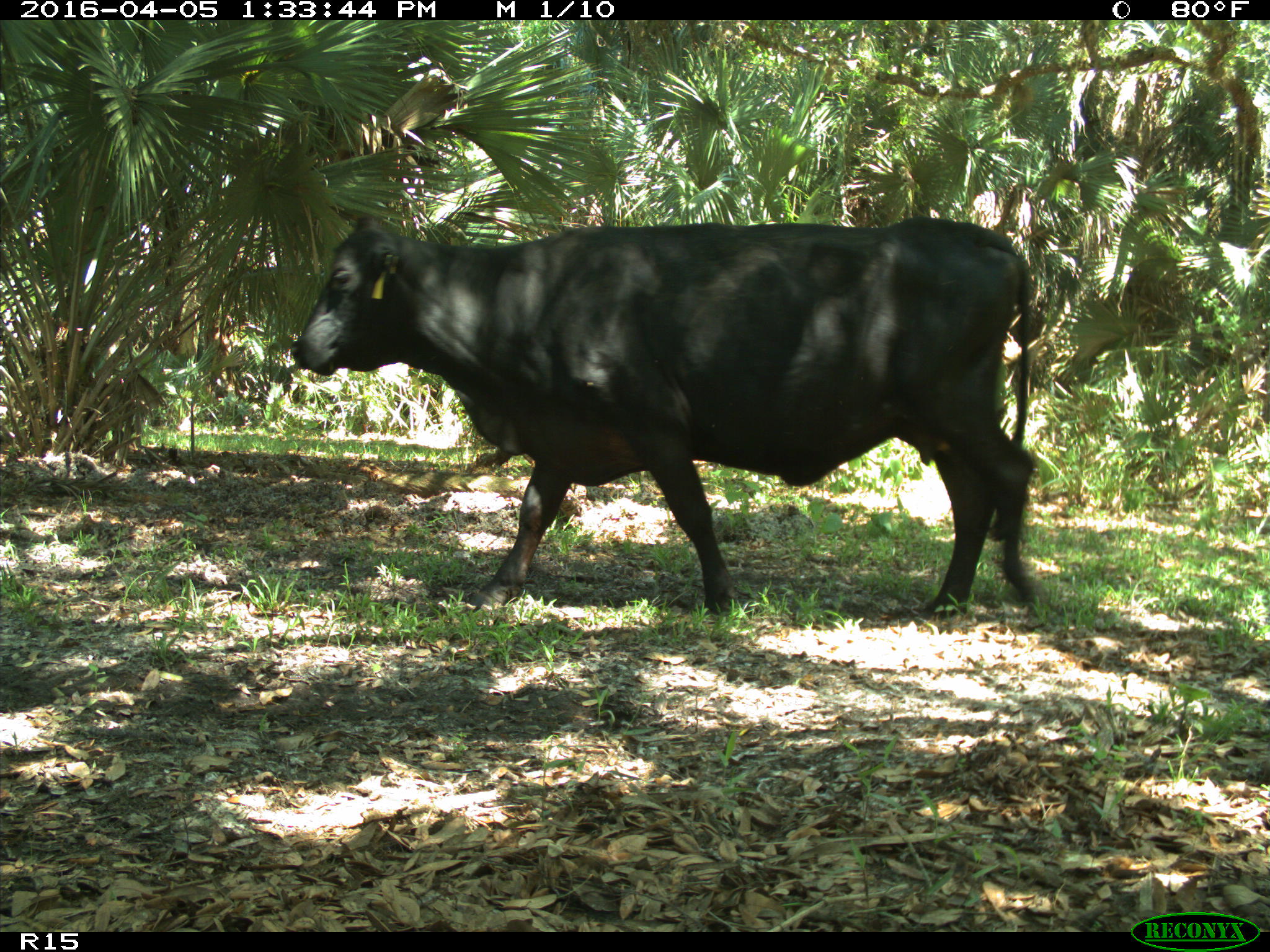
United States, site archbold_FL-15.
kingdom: Animalia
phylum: Chordata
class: Mammalia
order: Artiodactyla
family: Bovidae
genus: Bos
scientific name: Bos taurus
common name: domestic cow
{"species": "Bos taurus (domestic cow)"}